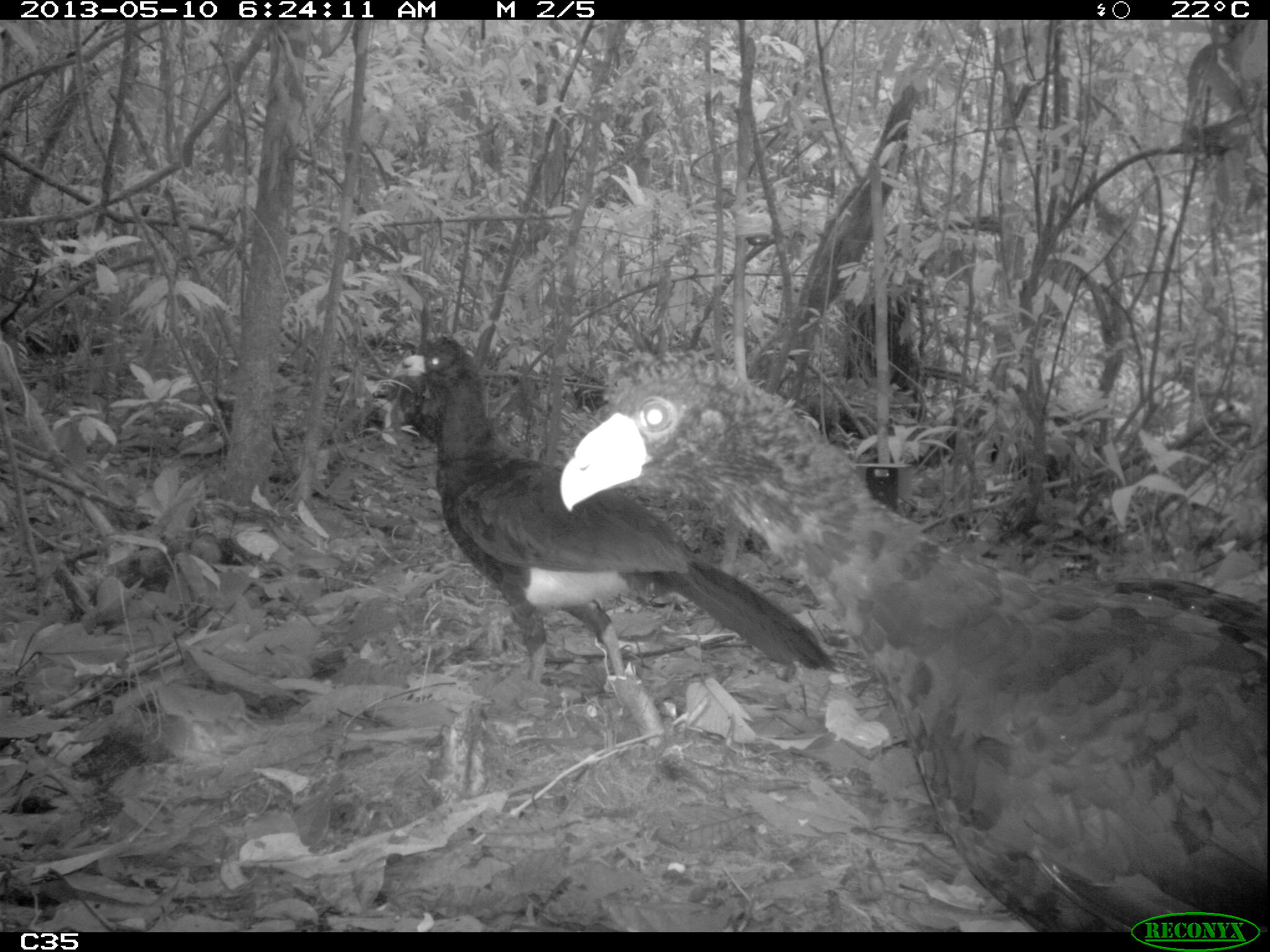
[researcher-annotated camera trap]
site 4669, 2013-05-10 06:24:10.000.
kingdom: Animalia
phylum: Chordata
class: Aves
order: Galliformes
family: Cracidae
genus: Crax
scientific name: Crax alector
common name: black curassow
Crax alector (black curassow), count 2, age adult.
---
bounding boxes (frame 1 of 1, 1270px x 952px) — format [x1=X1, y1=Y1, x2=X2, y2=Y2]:
crax alector: [x1=559, y1=354, x2=1269, y2=932]; [x1=387, y1=333, x2=841, y2=681]